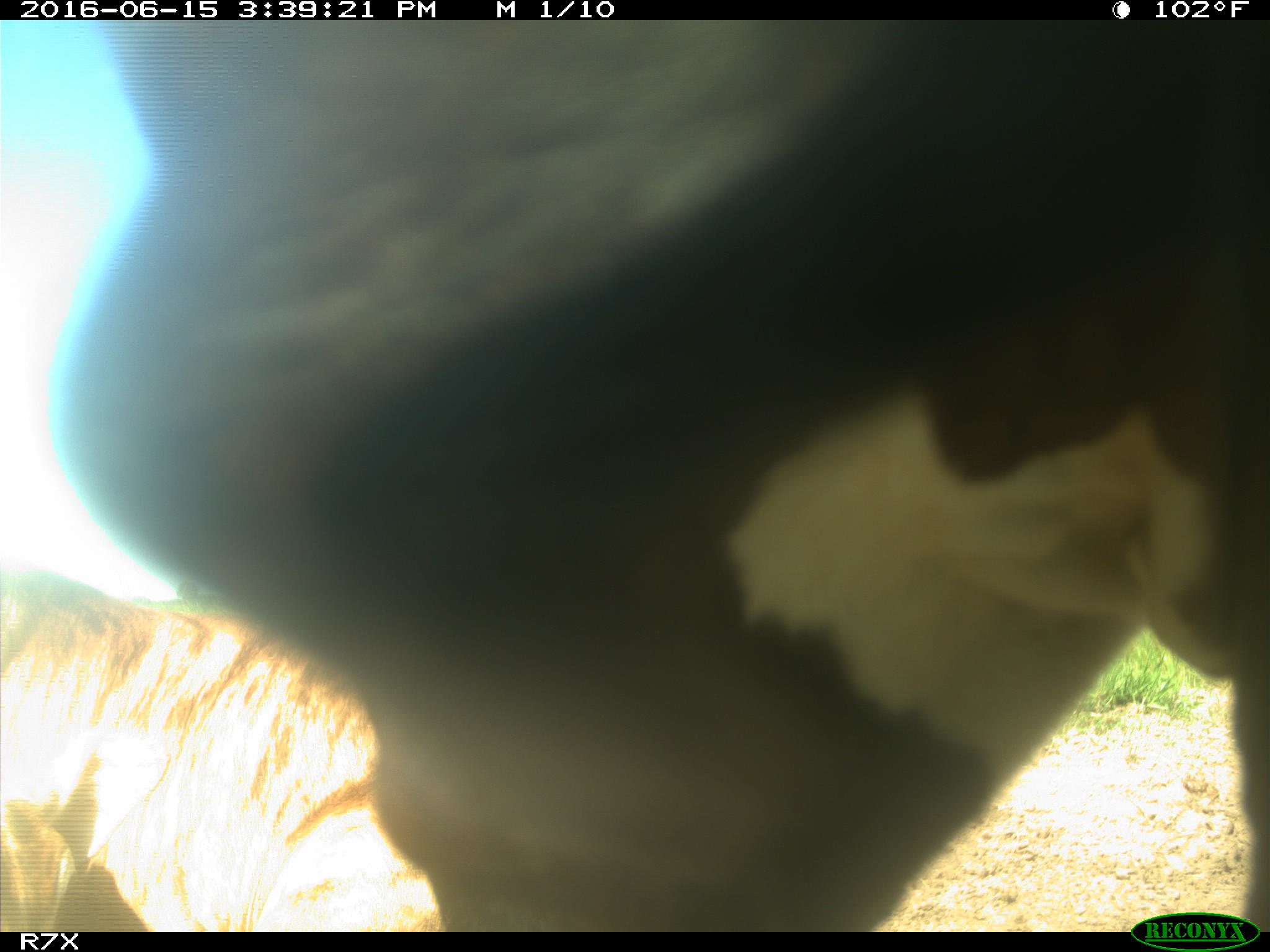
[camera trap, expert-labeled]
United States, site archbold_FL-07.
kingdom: Animalia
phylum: Chordata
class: Mammalia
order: Artiodactyla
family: Bovidae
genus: Bos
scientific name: Bos taurus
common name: domestic cow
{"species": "Bos taurus (domestic cow)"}